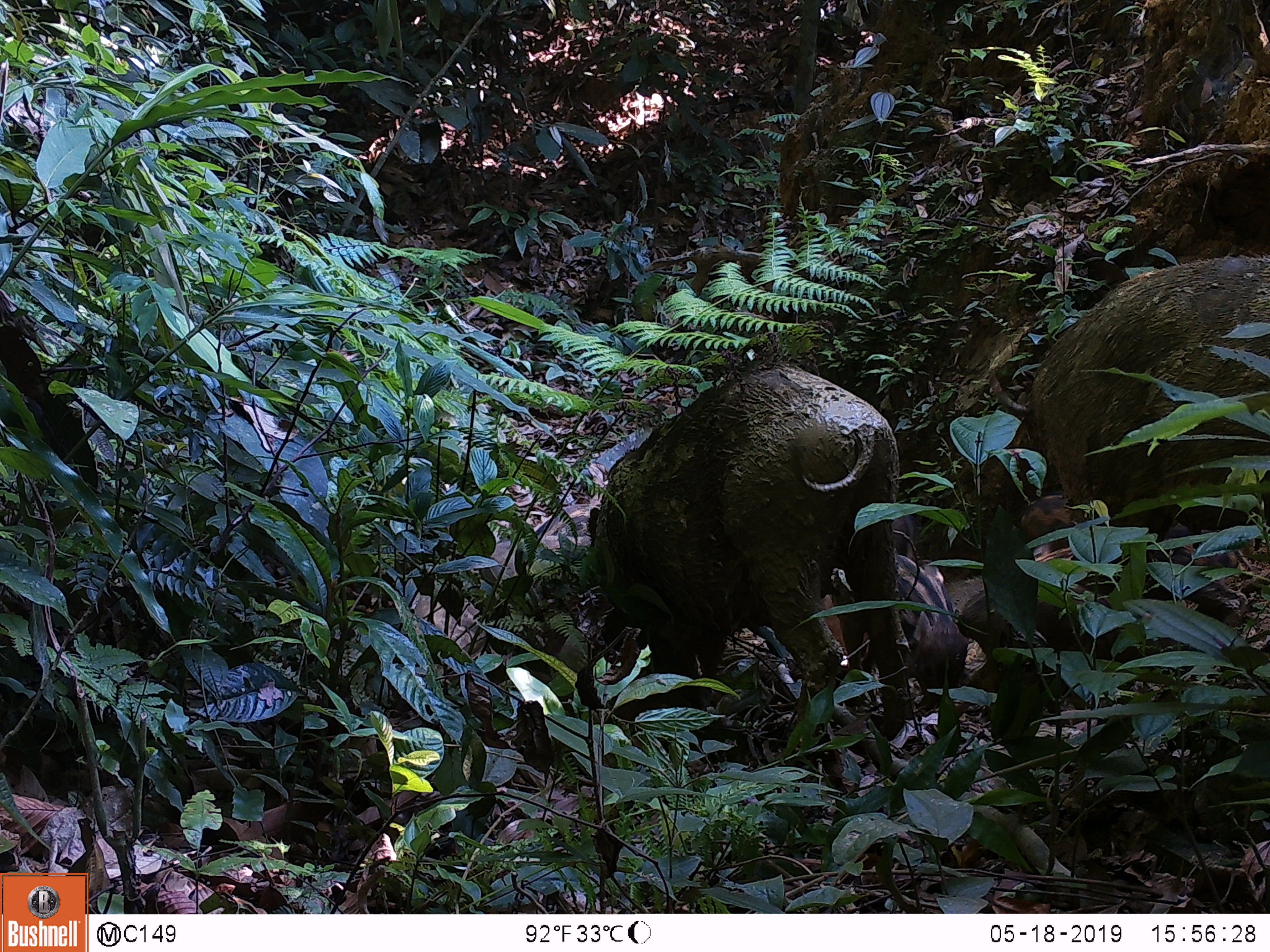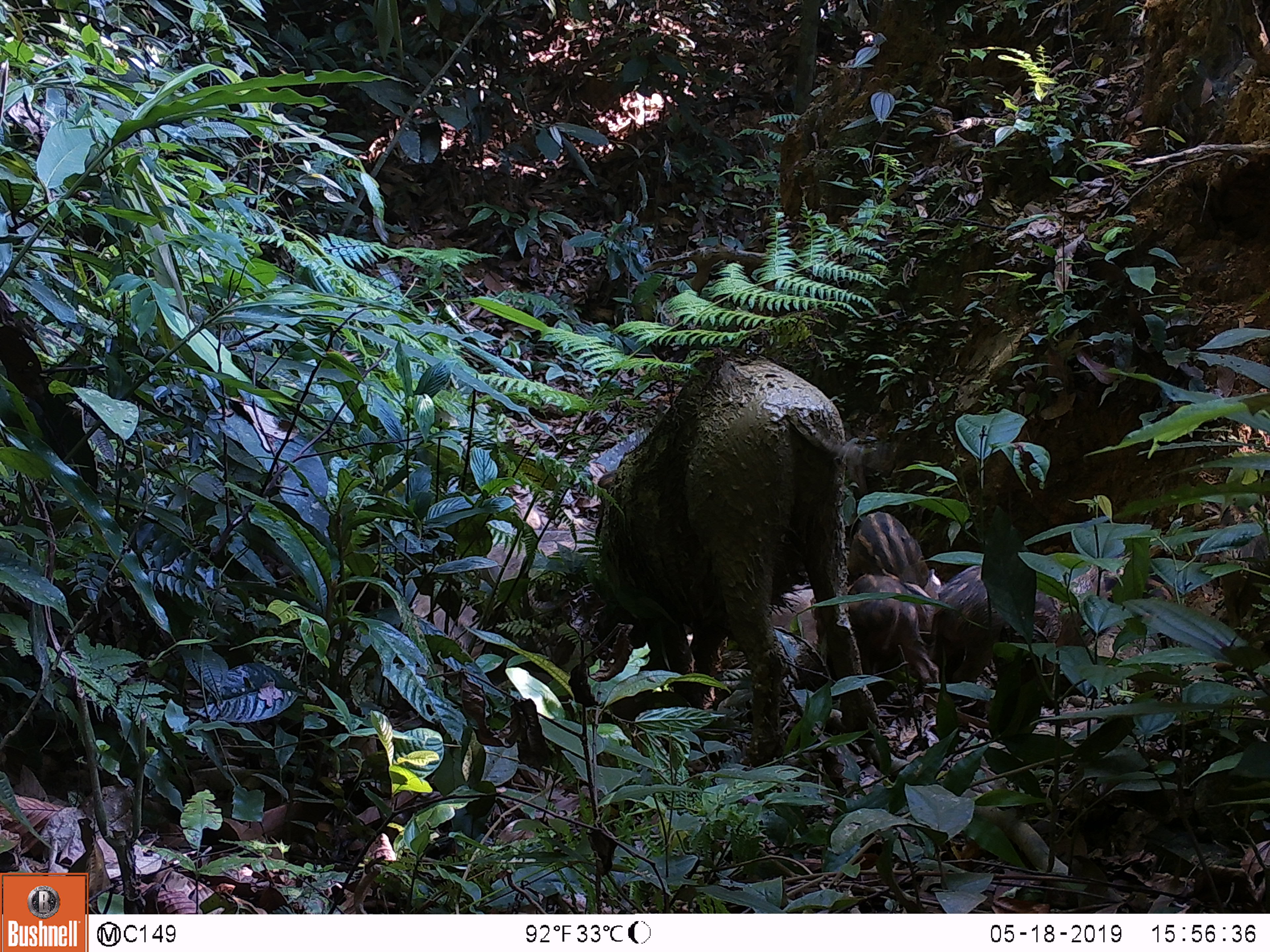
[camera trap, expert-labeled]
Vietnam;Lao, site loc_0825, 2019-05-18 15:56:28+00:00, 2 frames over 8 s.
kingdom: Animalia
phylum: Chordata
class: Mammalia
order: Artiodactyla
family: Suidae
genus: Sus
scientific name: Sus scrofa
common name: eurasian wild pig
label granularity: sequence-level